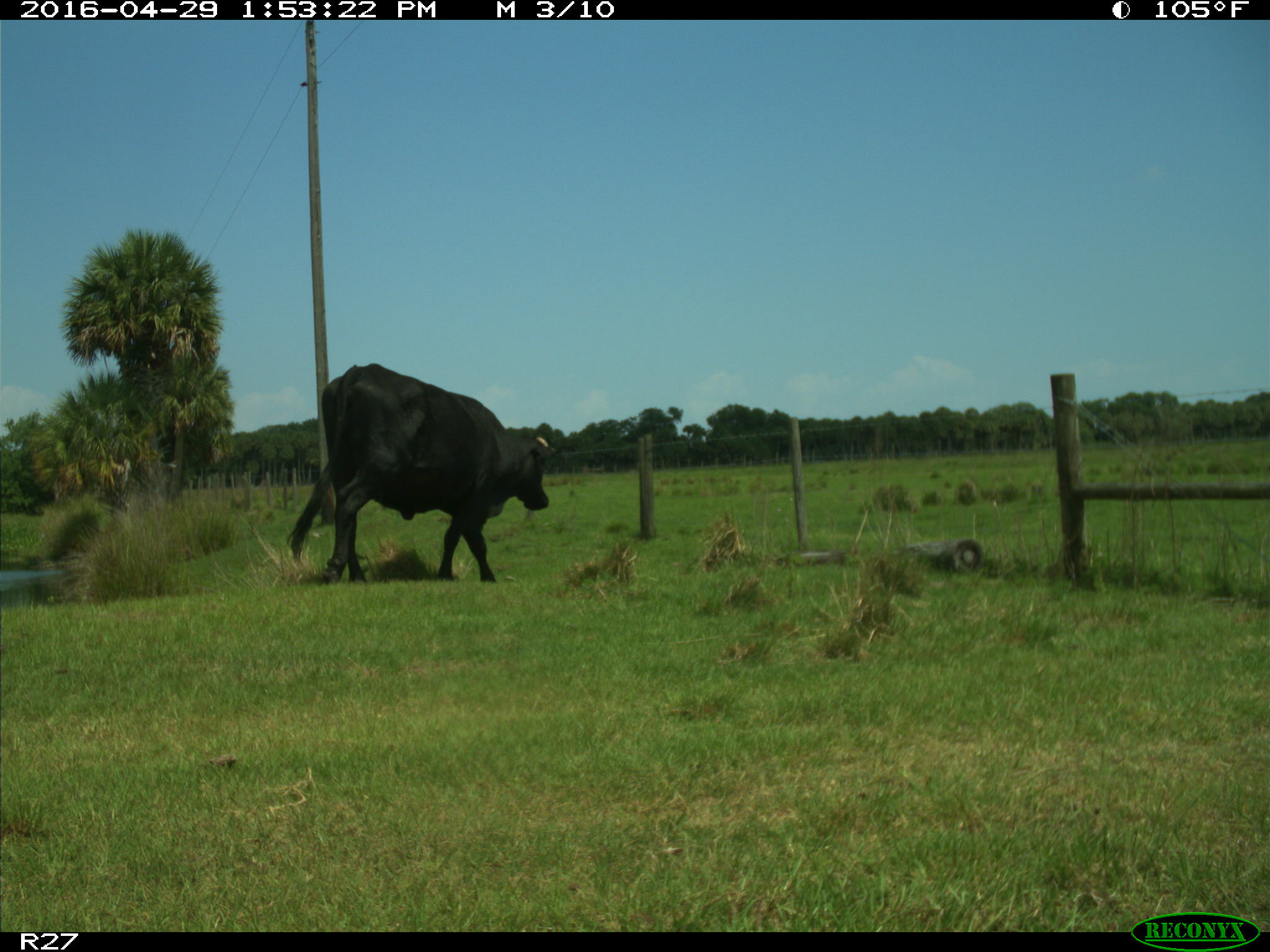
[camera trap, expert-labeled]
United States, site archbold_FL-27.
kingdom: Animalia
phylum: Chordata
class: Mammalia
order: Artiodactyla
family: Bovidae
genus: Bos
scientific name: Bos taurus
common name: domestic cow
Bos taurus (domestic cow).